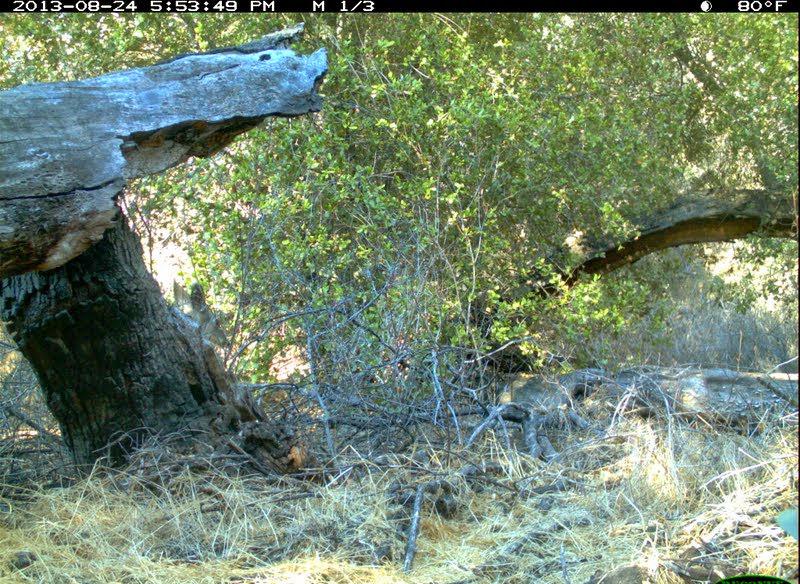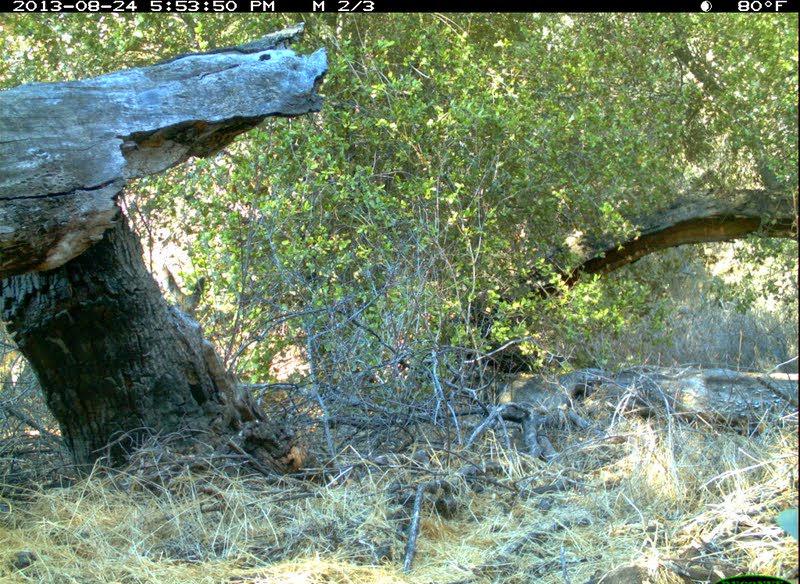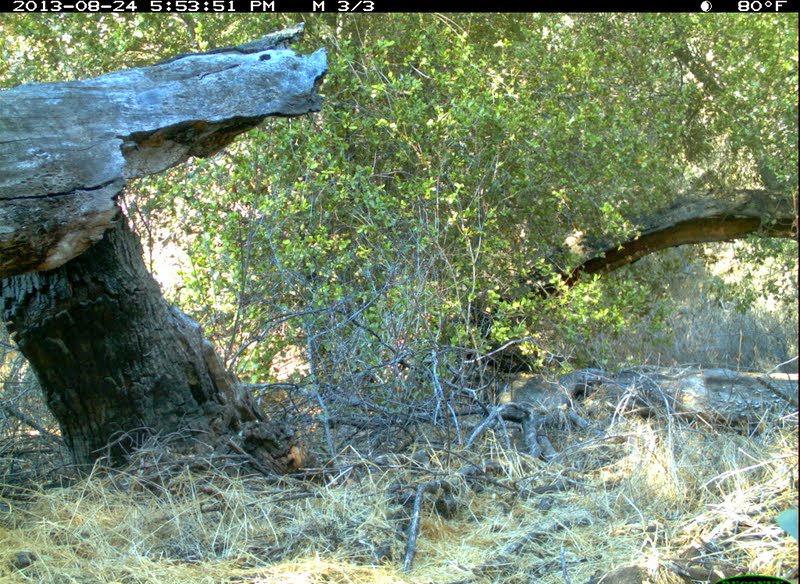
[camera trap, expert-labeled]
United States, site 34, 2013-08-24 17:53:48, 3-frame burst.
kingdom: Animalia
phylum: Chordata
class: Mammalia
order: Artiodactyla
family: Cervidae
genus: Odocoileus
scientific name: Odocoileus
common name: deer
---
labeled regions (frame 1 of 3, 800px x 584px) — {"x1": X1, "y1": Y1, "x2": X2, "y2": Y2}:
deer: {"x1": 0, "y1": 275, "x2": 233, "y2": 468}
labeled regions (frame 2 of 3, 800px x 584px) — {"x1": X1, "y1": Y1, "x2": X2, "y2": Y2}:
deer: {"x1": 1, "y1": 267, "x2": 209, "y2": 423}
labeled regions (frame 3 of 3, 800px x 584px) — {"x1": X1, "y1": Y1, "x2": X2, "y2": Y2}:
deer: {"x1": 1, "y1": 328, "x2": 62, "y2": 440}